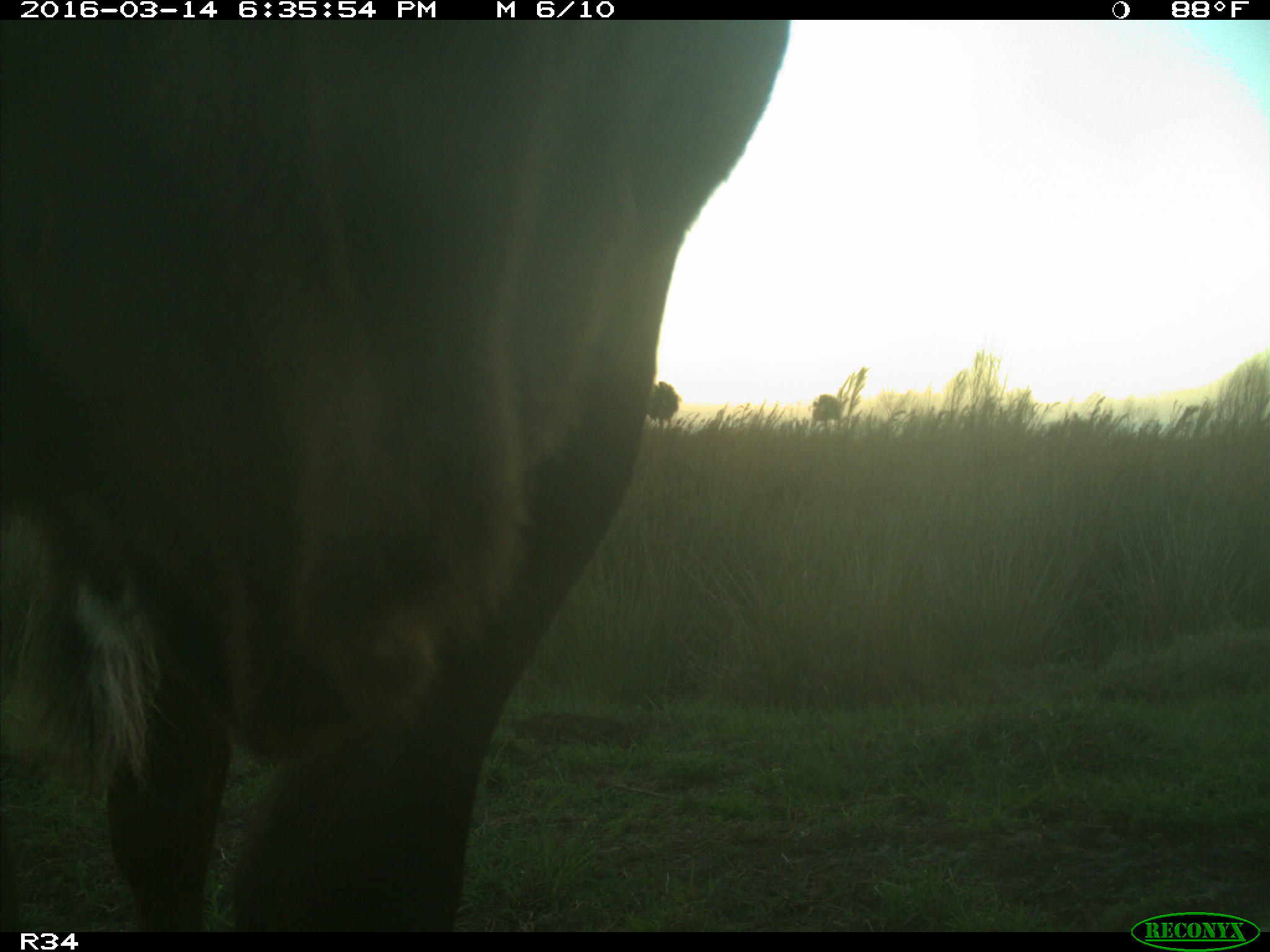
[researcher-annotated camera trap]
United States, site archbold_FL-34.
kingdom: Animalia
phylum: Chordata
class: Mammalia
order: Artiodactyla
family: Bovidae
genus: Bos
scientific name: Bos taurus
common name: domestic cow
Bos taurus (domestic cow).